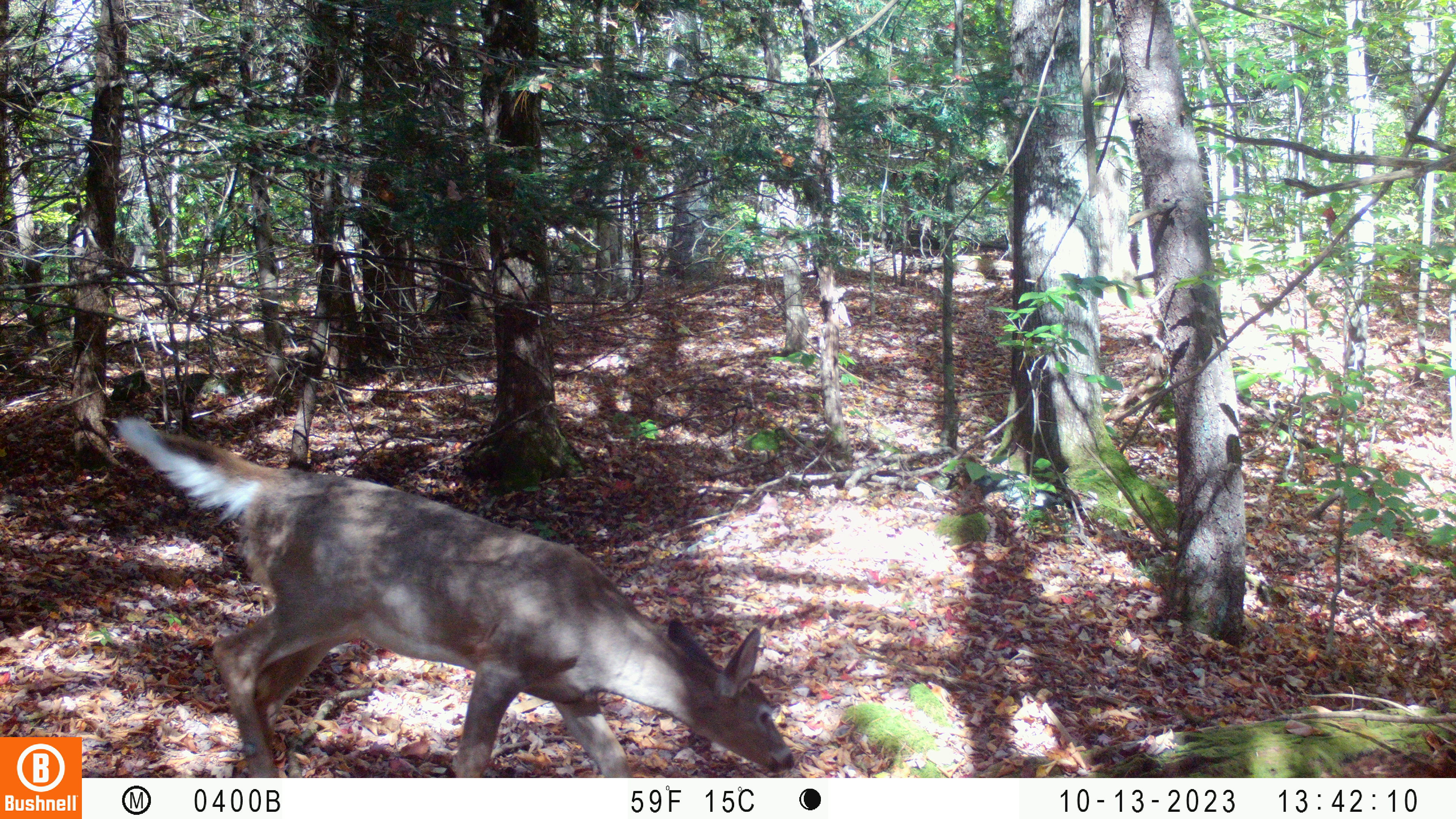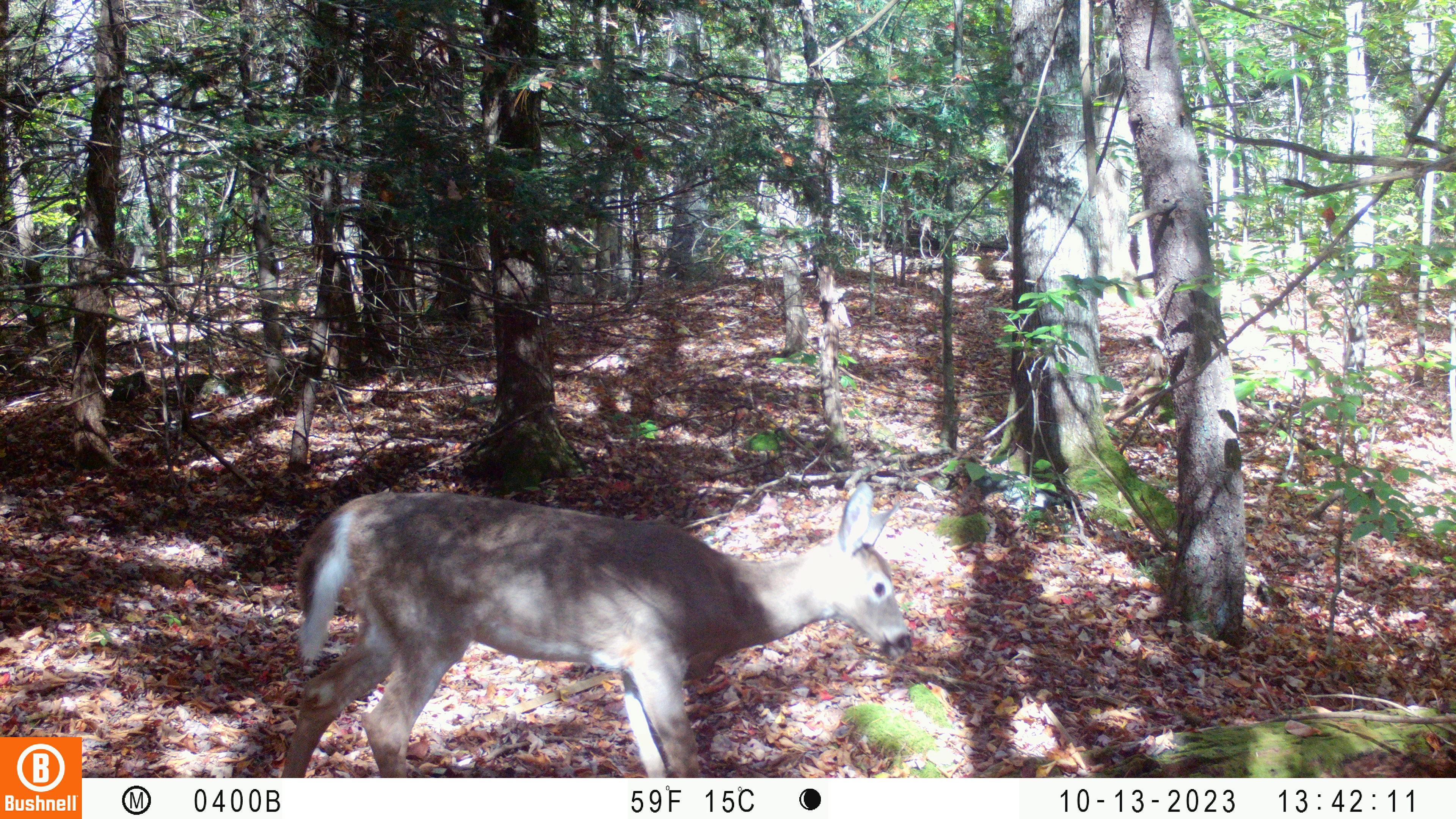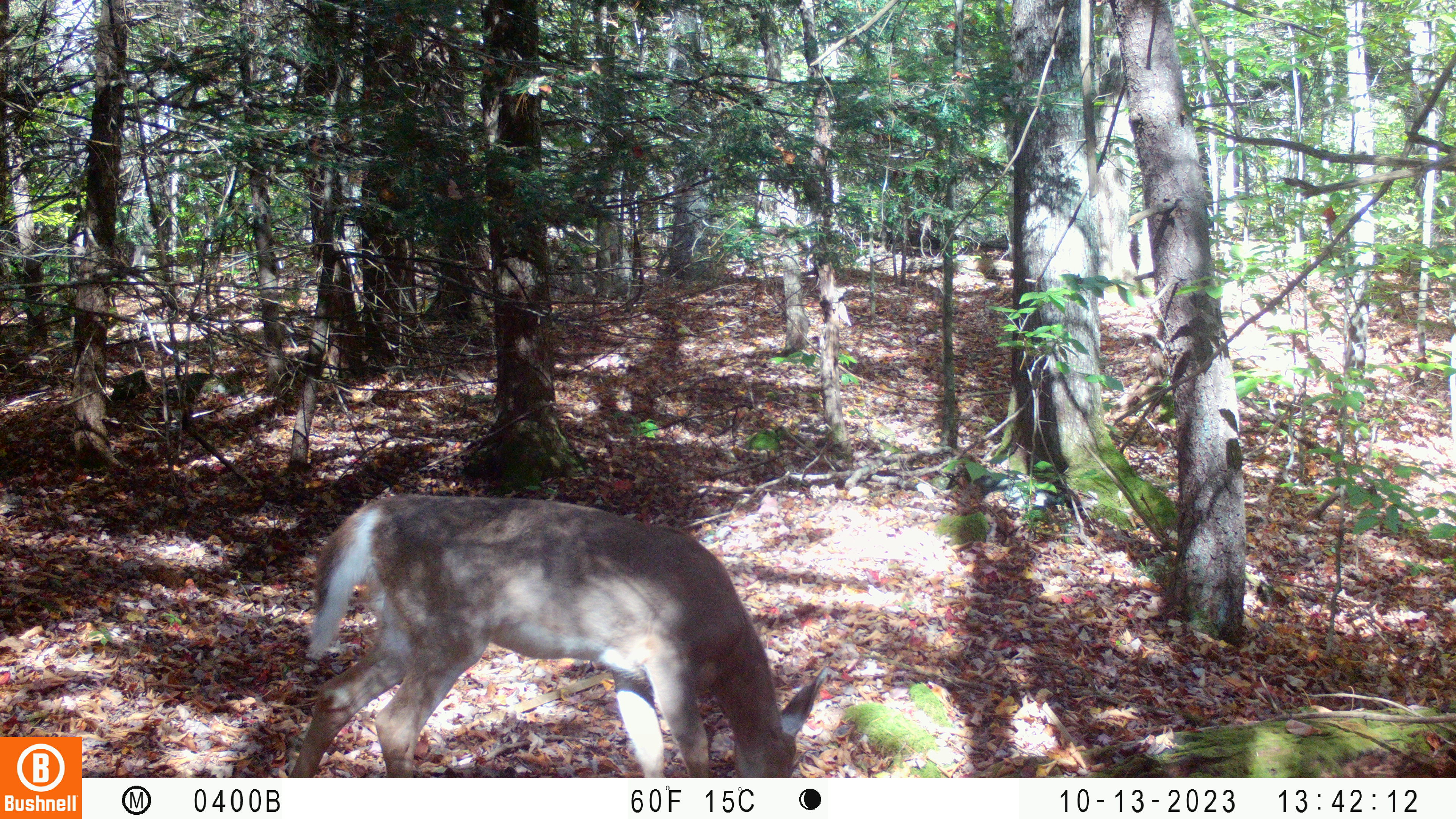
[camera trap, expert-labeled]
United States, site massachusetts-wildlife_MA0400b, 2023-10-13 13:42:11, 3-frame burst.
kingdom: Animalia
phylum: Chordata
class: Mammalia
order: Artiodactyla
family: Cervidae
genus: Odocoileus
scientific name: Odocoileus virginianus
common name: white-tailed deer